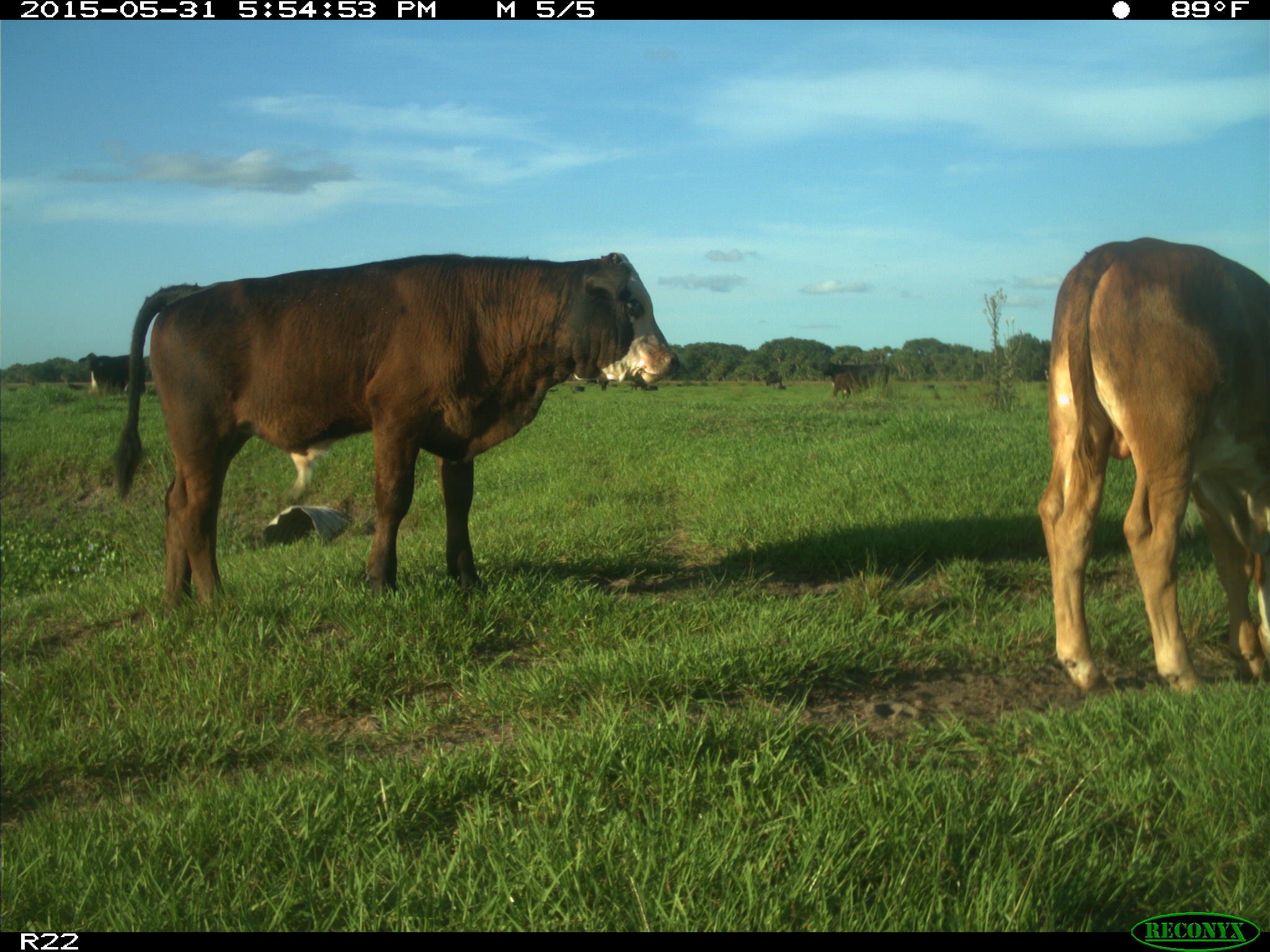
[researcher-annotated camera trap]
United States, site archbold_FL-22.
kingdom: Animalia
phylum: Chordata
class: Mammalia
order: Artiodactyla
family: Bovidae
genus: Bos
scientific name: Bos taurus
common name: domestic cow